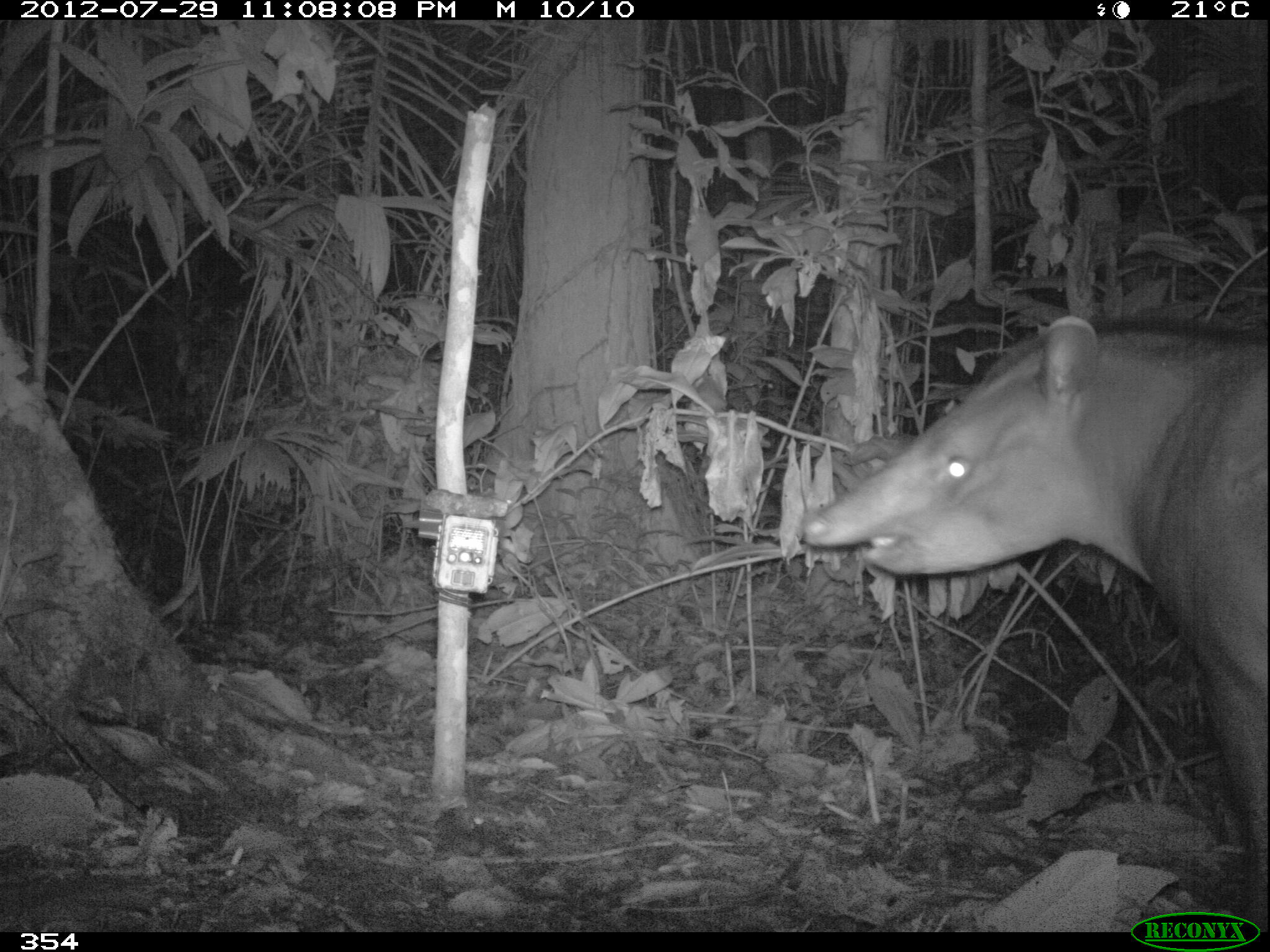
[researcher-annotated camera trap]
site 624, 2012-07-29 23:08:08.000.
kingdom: Animalia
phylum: Chordata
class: Mammalia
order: Perissodactyla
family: Tapiridae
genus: Tapirus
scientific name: Tapirus terrestris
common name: south american tapir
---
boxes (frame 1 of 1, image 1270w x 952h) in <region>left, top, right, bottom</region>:
tapirus terrestris: <region>800, 311, 1267, 931</region>